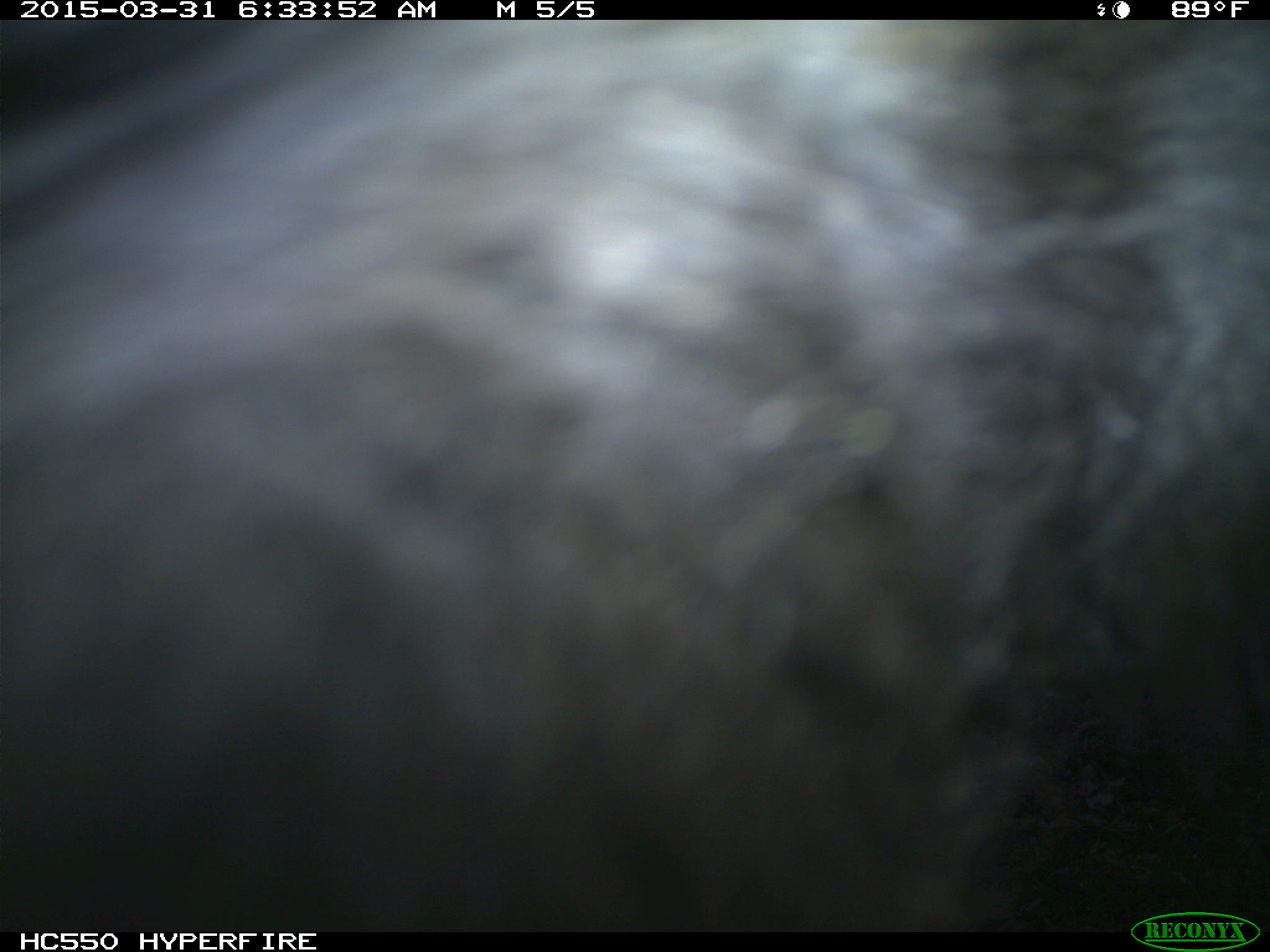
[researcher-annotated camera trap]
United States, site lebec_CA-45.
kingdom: Animalia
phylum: Chordata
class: Mammalia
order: Artiodactyla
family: Bovidae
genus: Bos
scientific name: Bos taurus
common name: domestic cow